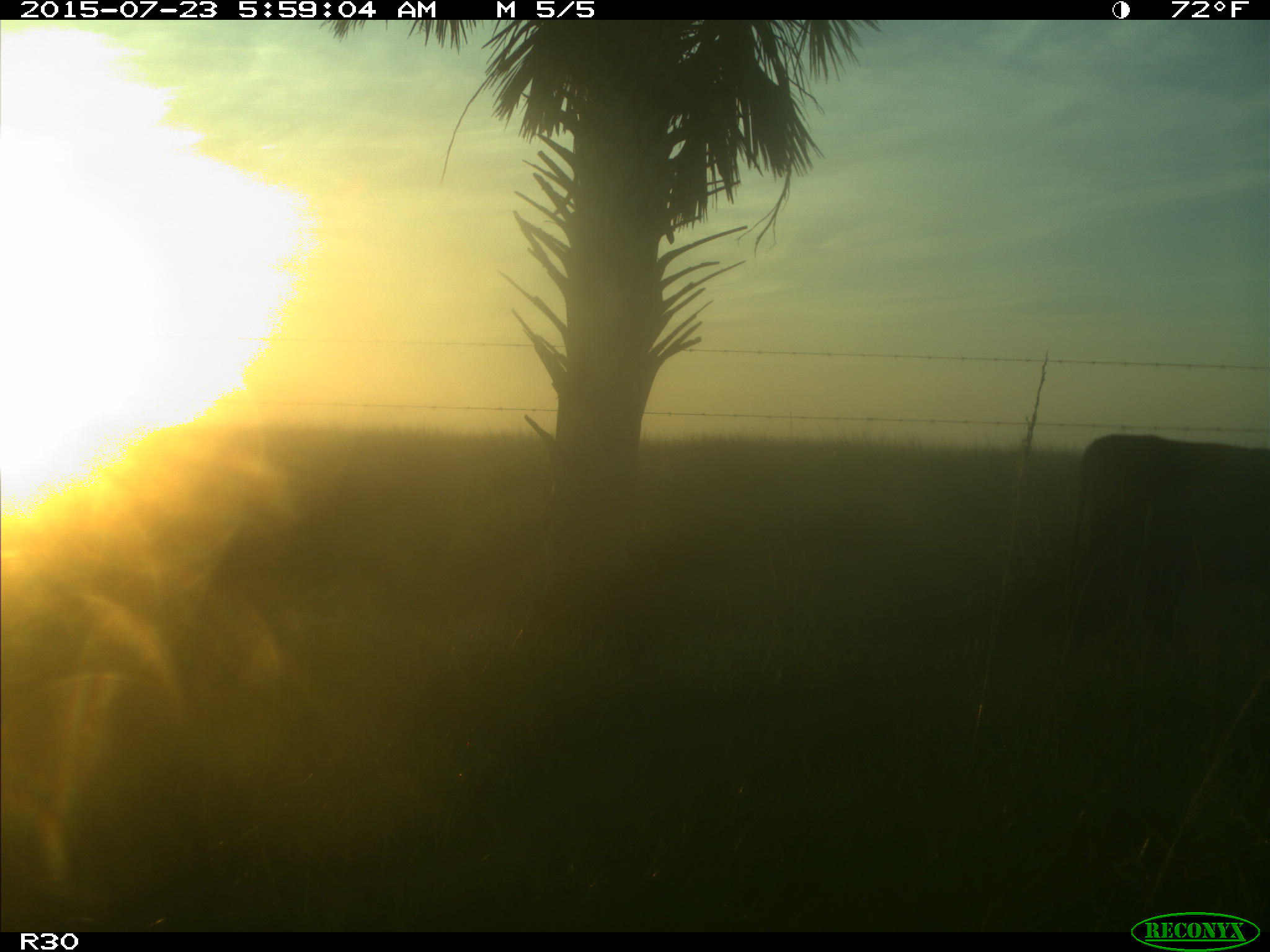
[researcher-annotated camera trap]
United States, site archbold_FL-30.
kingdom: Animalia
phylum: Chordata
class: Mammalia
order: Artiodactyla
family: Bovidae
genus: Bos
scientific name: Bos taurus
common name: domestic cow